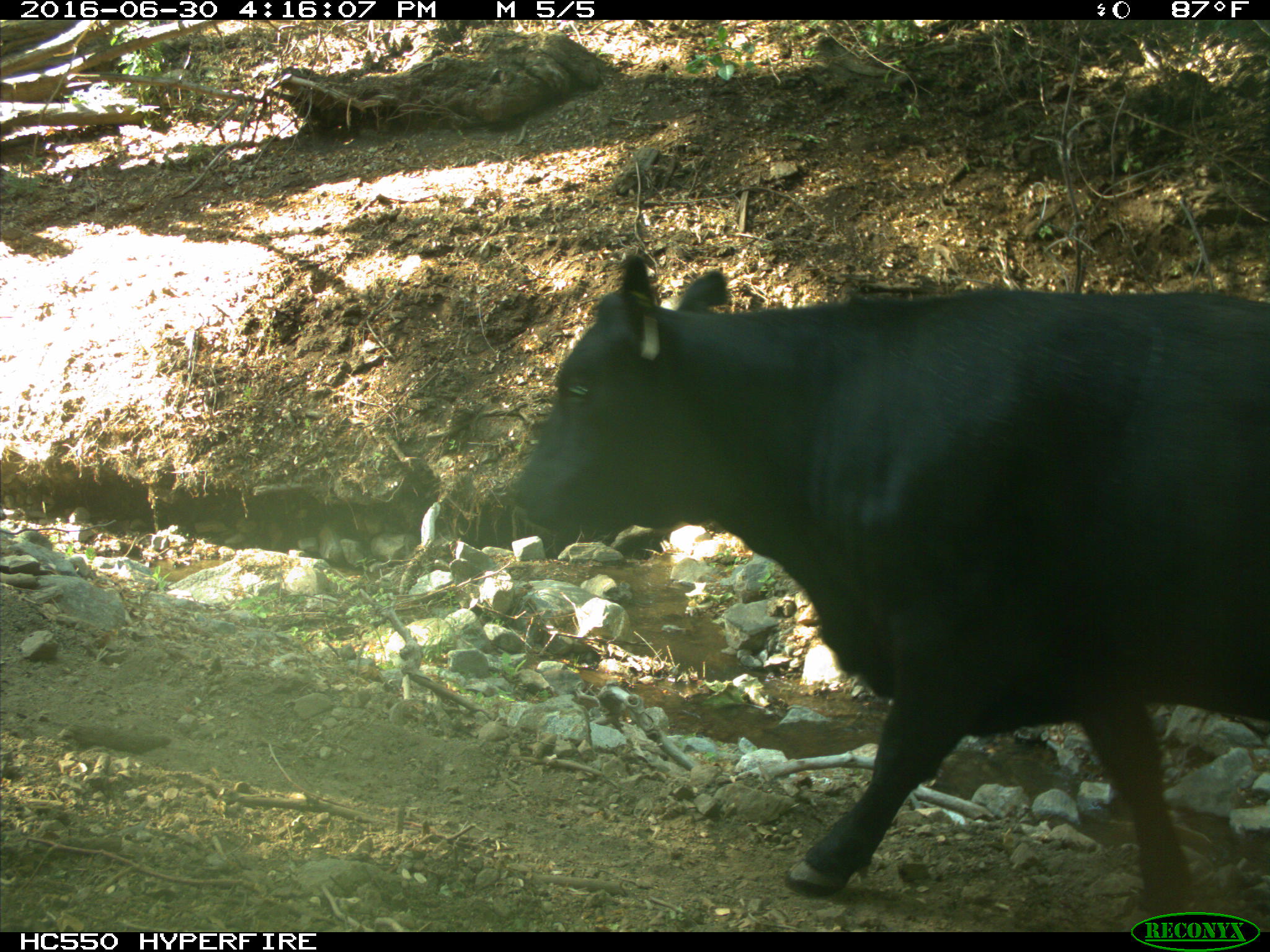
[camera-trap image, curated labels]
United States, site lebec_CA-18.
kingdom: Animalia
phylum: Chordata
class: Mammalia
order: Artiodactyla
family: Bovidae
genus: Bos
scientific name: Bos taurus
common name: domestic cow